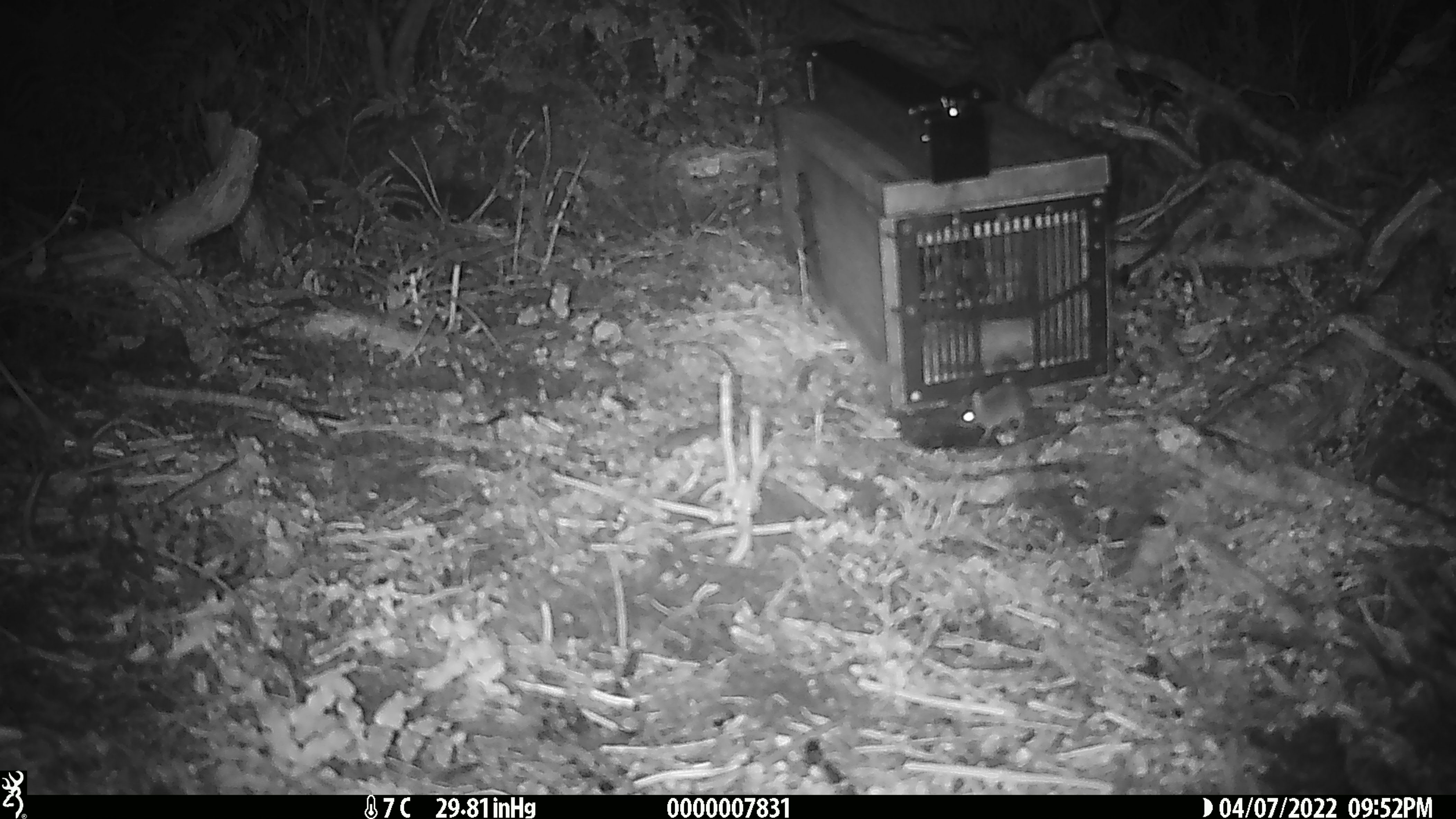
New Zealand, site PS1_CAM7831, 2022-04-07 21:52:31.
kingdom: Animalia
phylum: Chordata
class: Mammalia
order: Rodentia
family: Muridae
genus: Mus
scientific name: Mus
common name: mouse